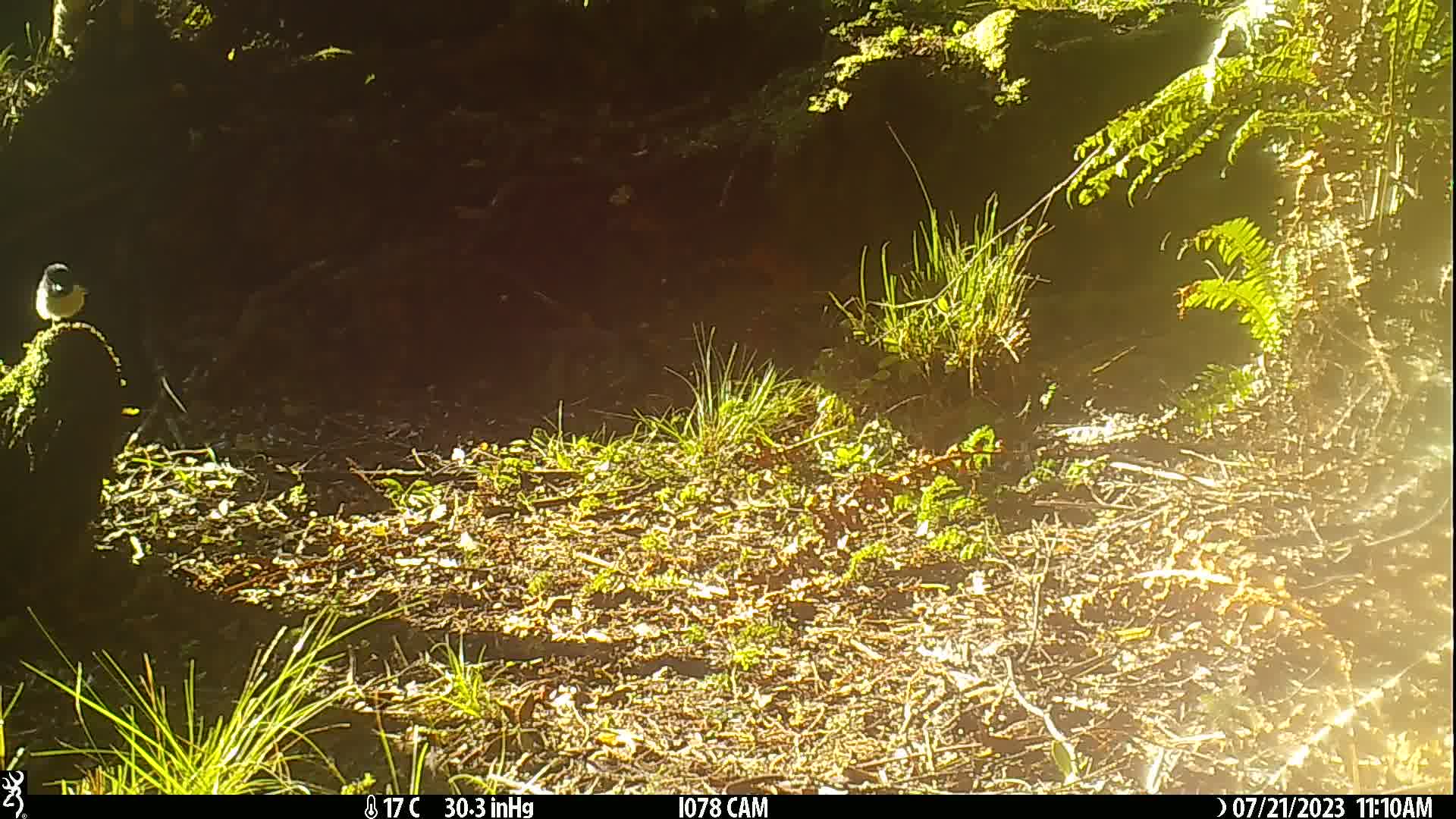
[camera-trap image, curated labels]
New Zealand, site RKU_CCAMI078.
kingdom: Animalia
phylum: Chordata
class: Aves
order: Passeriformes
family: Petroicidae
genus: Petroica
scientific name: Petroica macrocephala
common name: tomtit